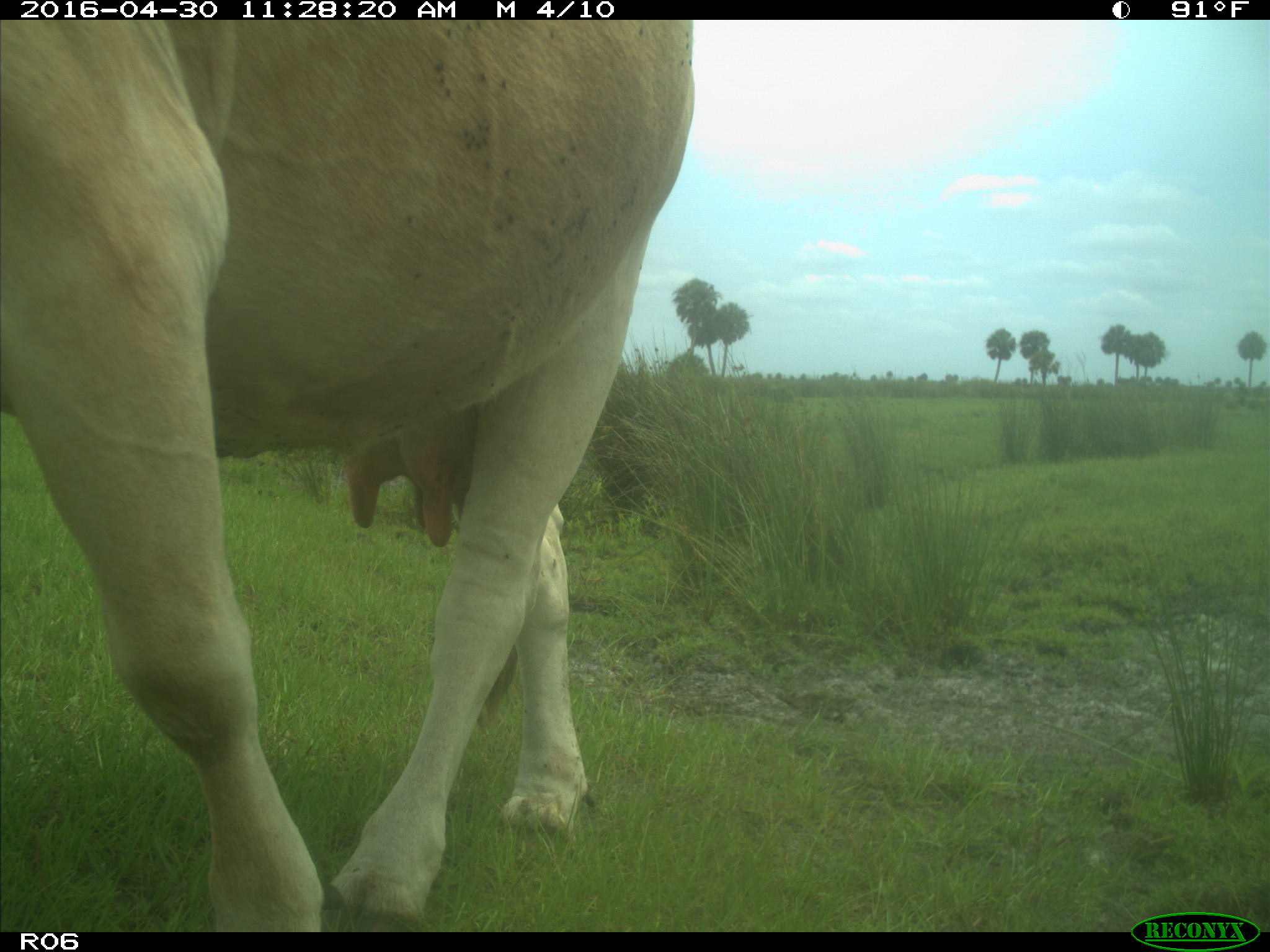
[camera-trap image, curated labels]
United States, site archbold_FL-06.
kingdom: Animalia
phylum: Chordata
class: Mammalia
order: Artiodactyla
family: Bovidae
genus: Bos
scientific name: Bos taurus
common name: domestic cow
Bos taurus (domestic cow).